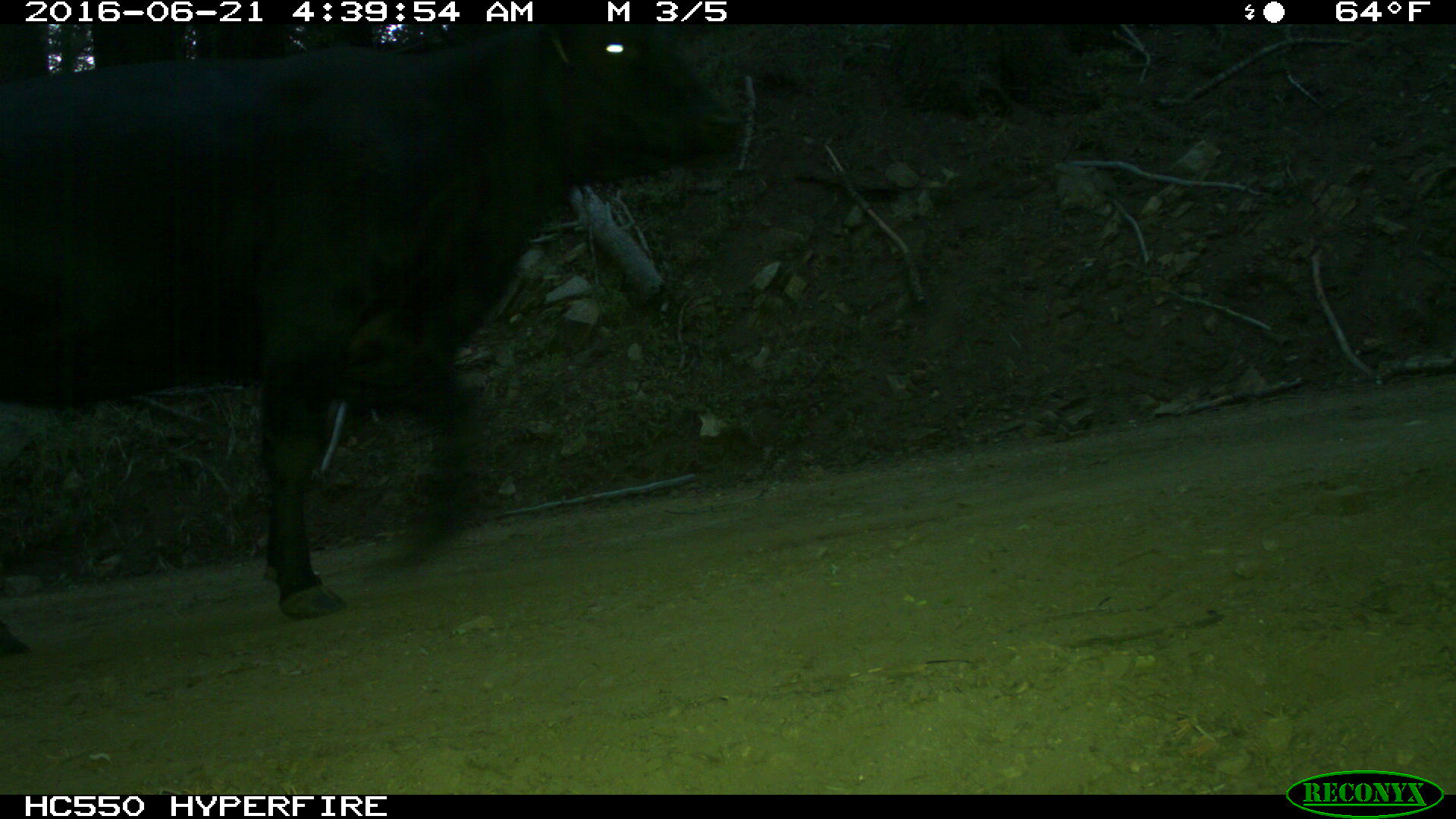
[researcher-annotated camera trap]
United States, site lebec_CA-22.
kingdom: Animalia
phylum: Chordata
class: Mammalia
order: Artiodactyla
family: Bovidae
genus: Bos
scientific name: Bos taurus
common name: domestic cow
Bos taurus (domestic cow).